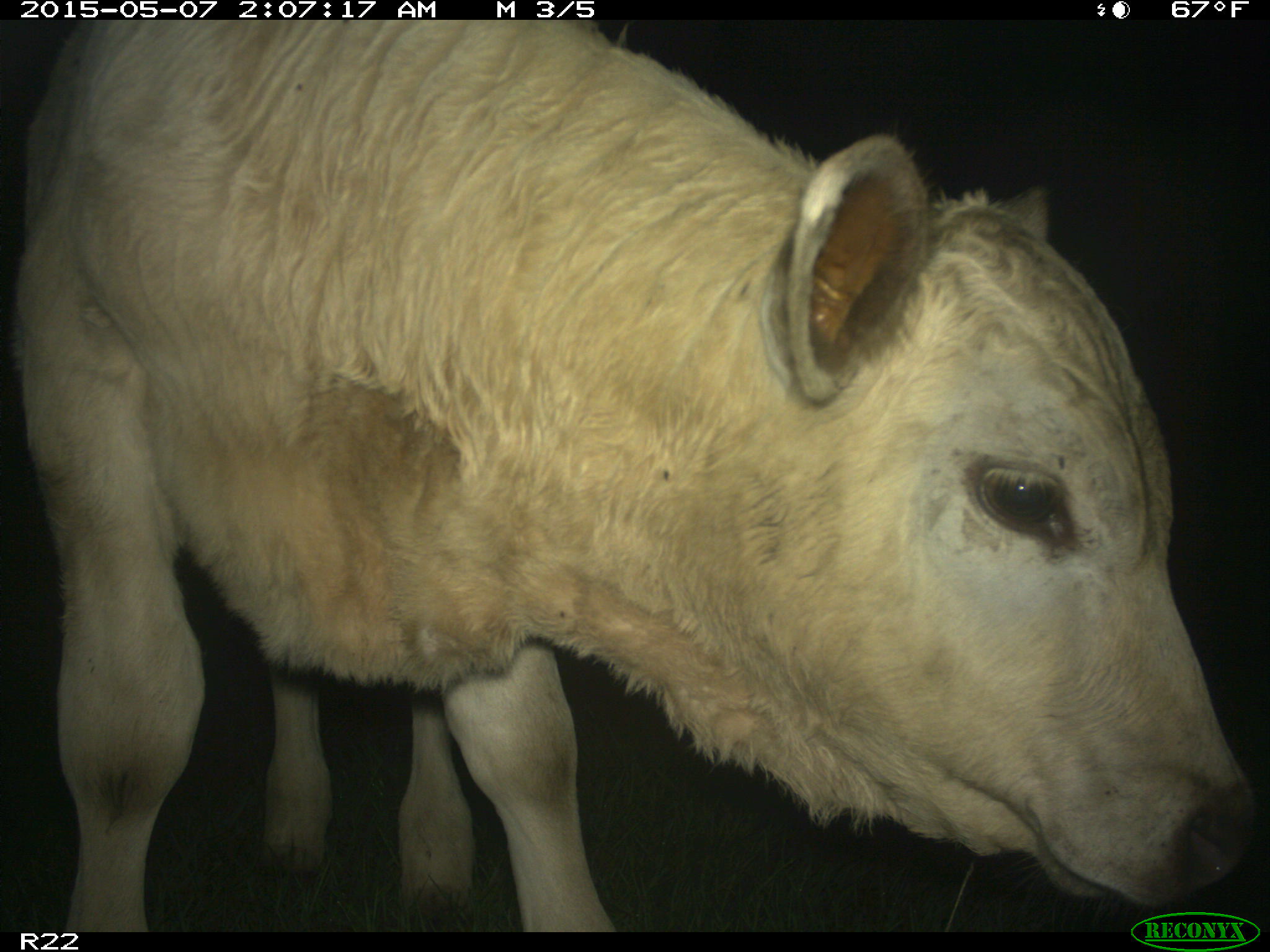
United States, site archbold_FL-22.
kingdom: Animalia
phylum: Chordata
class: Mammalia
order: Artiodactyla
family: Bovidae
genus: Bos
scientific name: Bos taurus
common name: domestic cow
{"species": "Bos taurus (domestic cow)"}